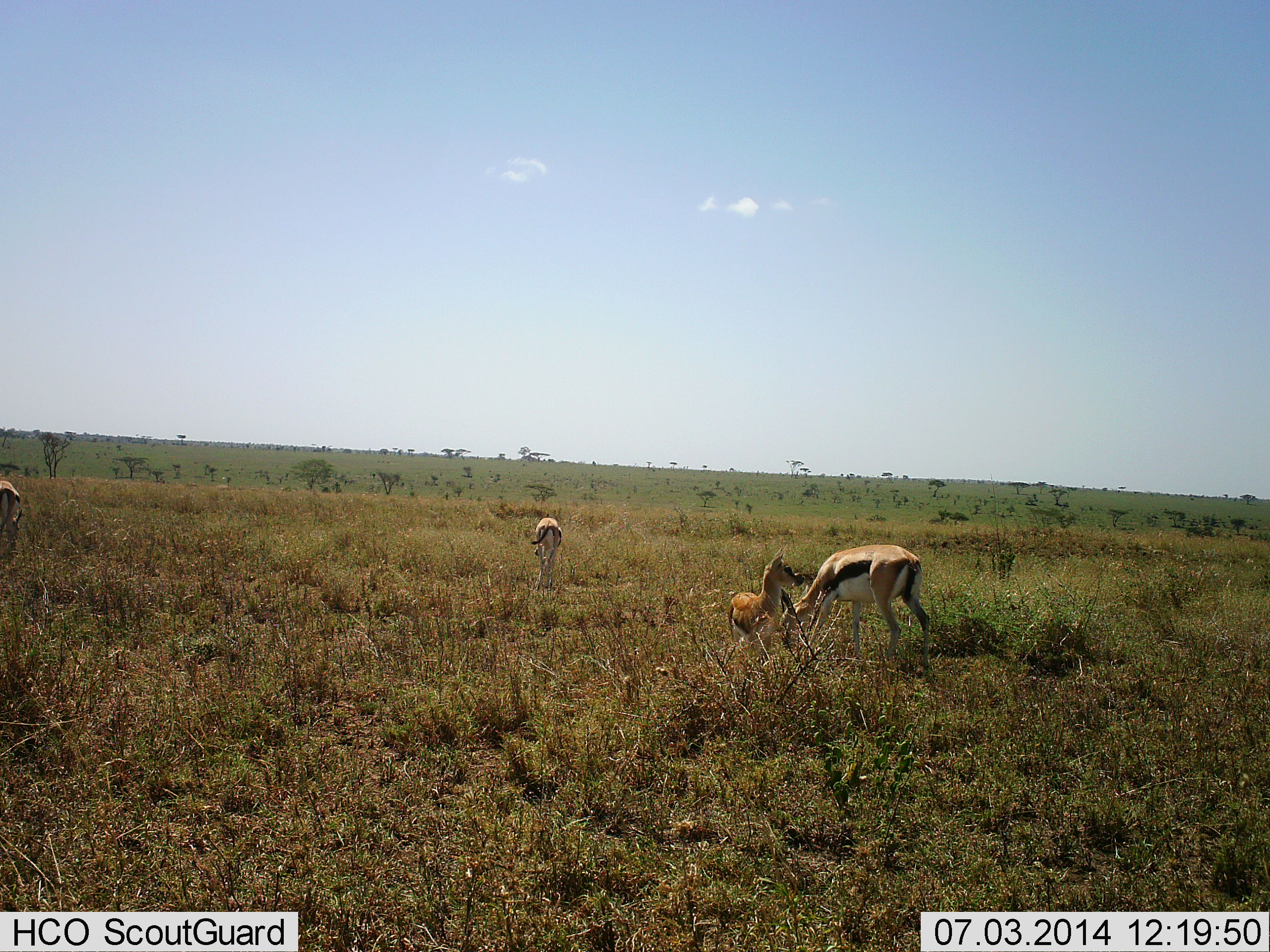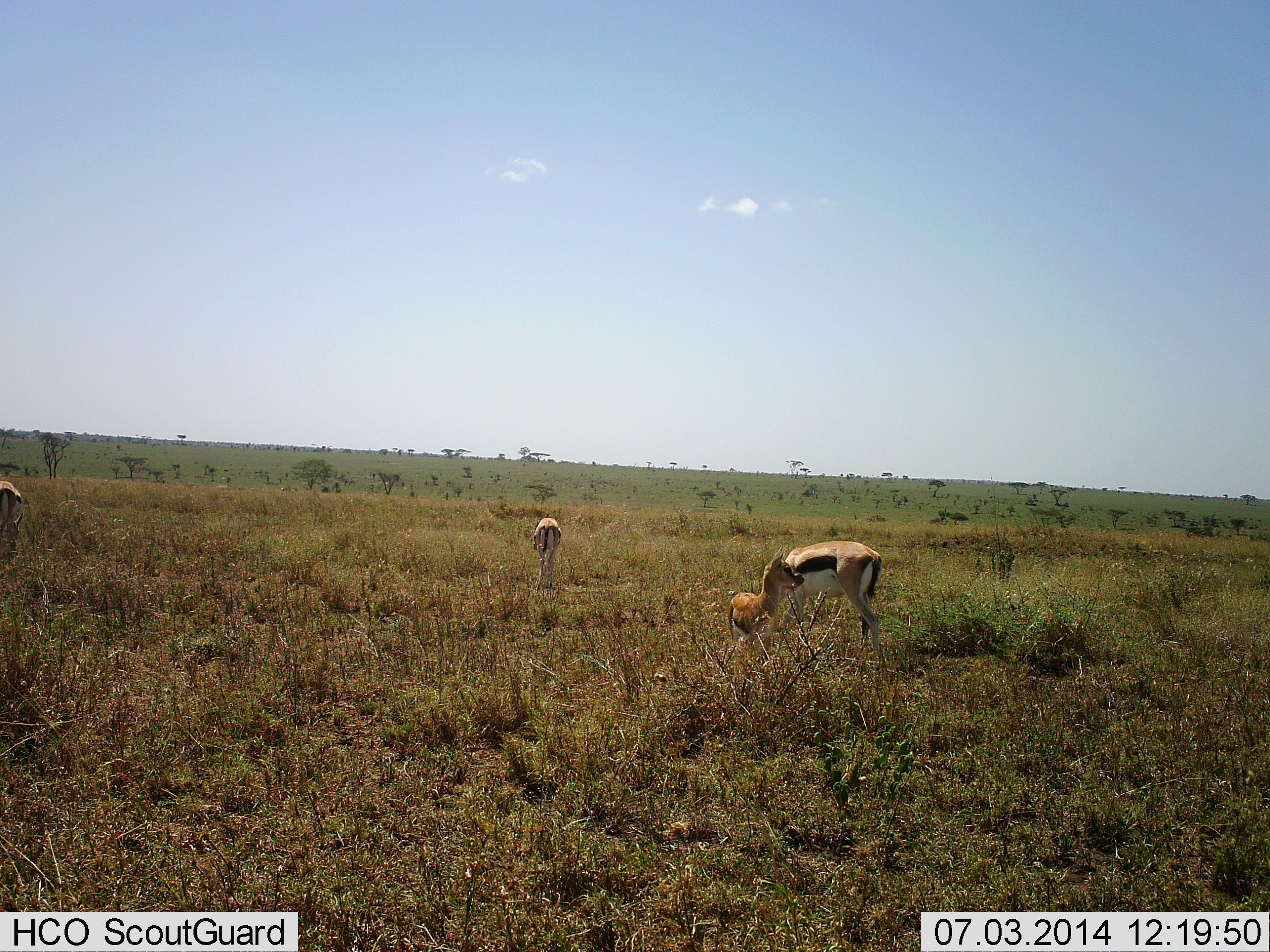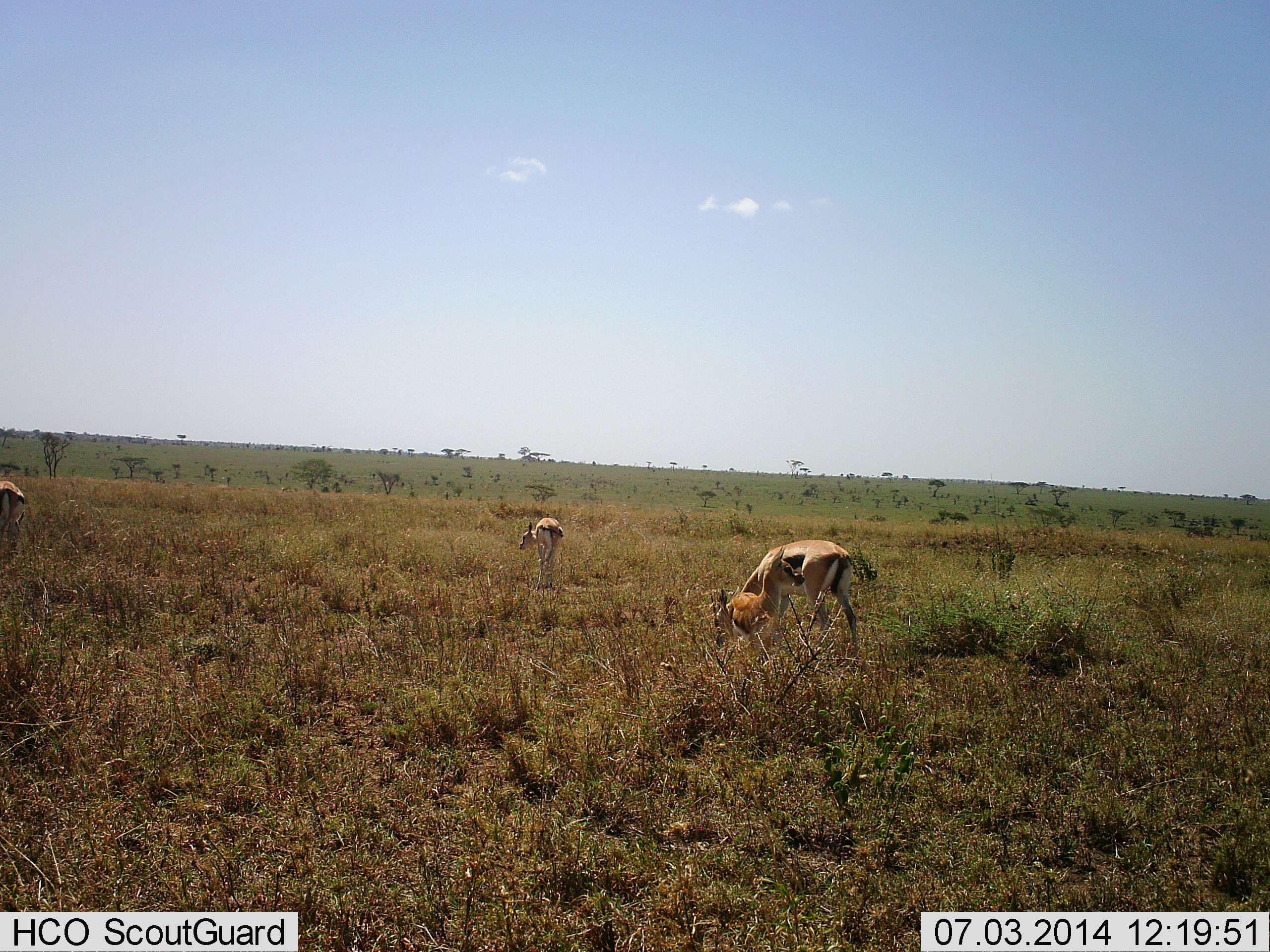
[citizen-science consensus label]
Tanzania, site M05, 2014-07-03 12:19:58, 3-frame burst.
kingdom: Animalia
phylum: Chordata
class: Mammalia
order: Artiodactyla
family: Bovidae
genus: Eudorcas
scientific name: Eudorcas thomsonii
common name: thomson's gazelle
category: gazellethomsons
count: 4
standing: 70%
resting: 0%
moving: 10%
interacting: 0%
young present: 50%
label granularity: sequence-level